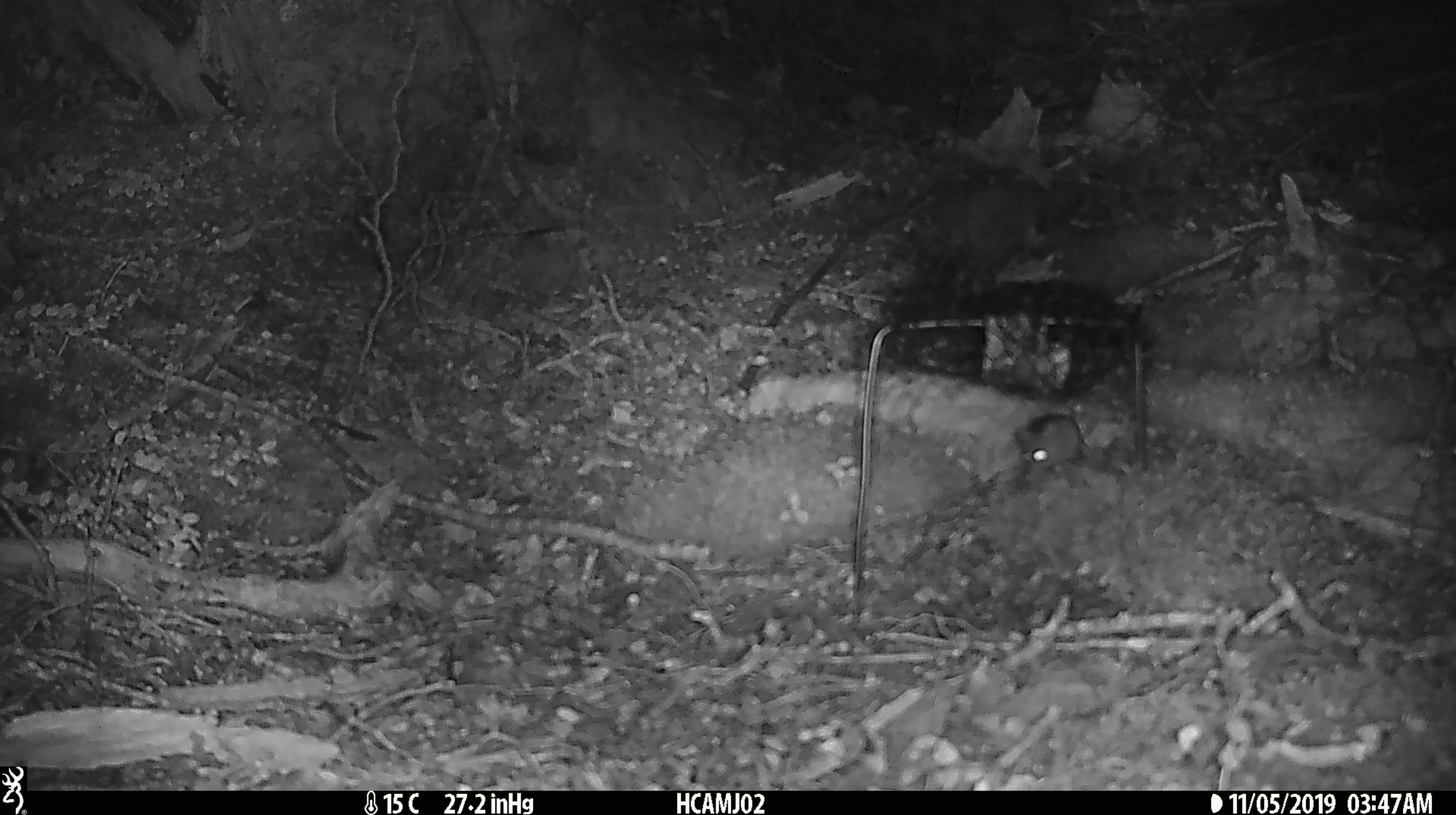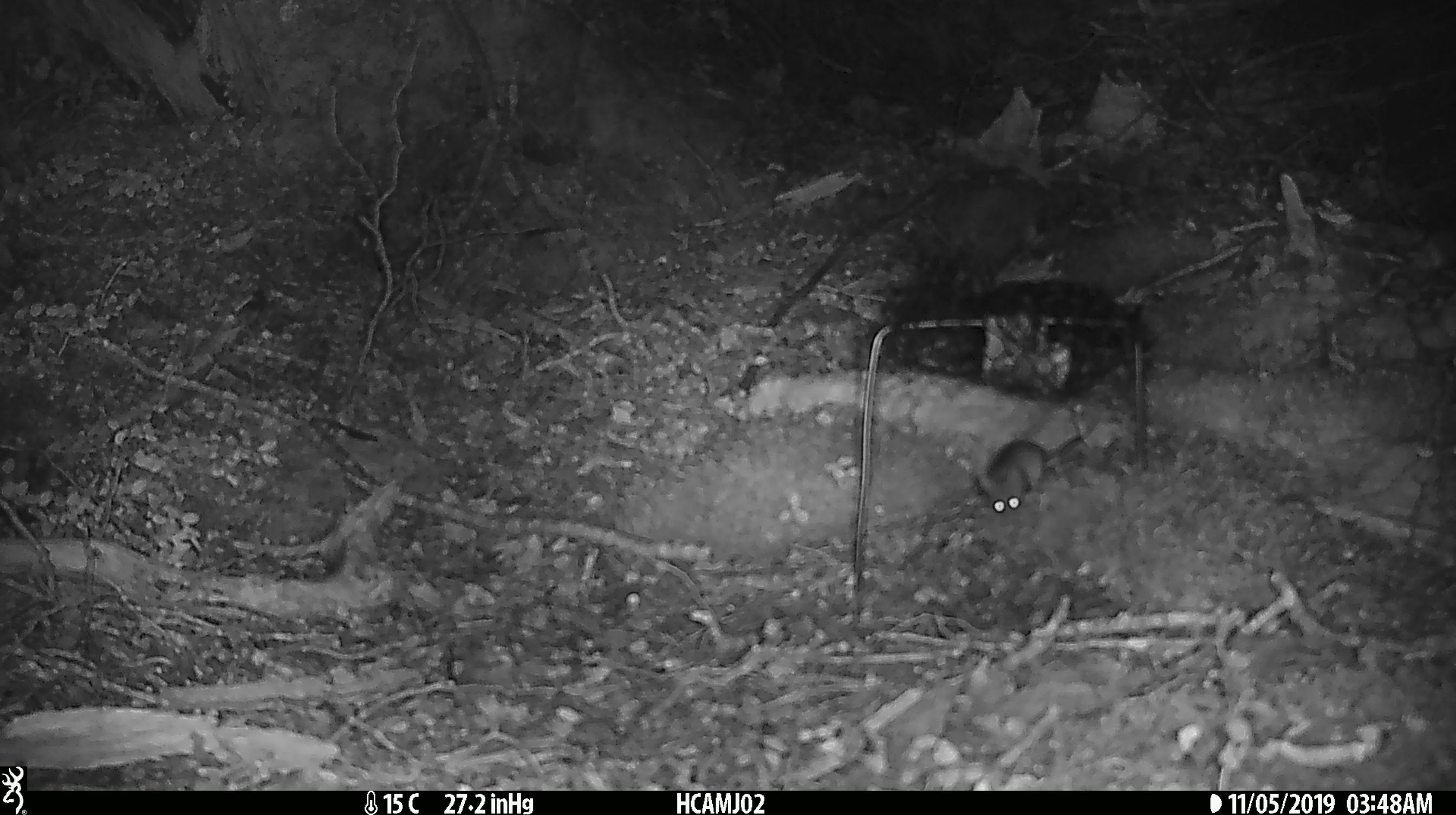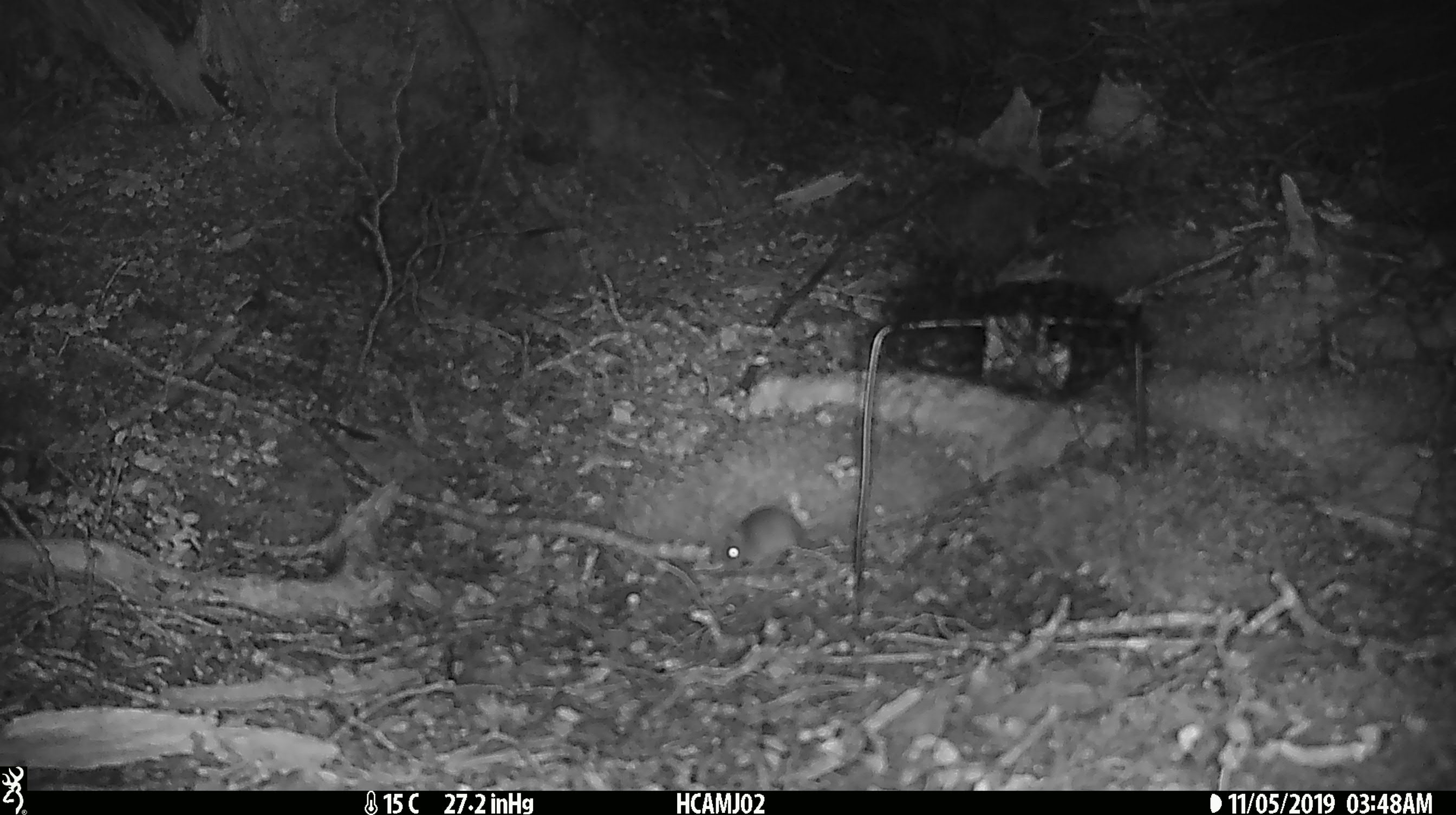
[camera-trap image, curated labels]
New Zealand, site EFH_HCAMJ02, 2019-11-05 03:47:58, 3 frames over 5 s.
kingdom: Animalia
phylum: Chordata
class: Mammalia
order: Rodentia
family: Muridae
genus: Mus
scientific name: Mus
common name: mouse